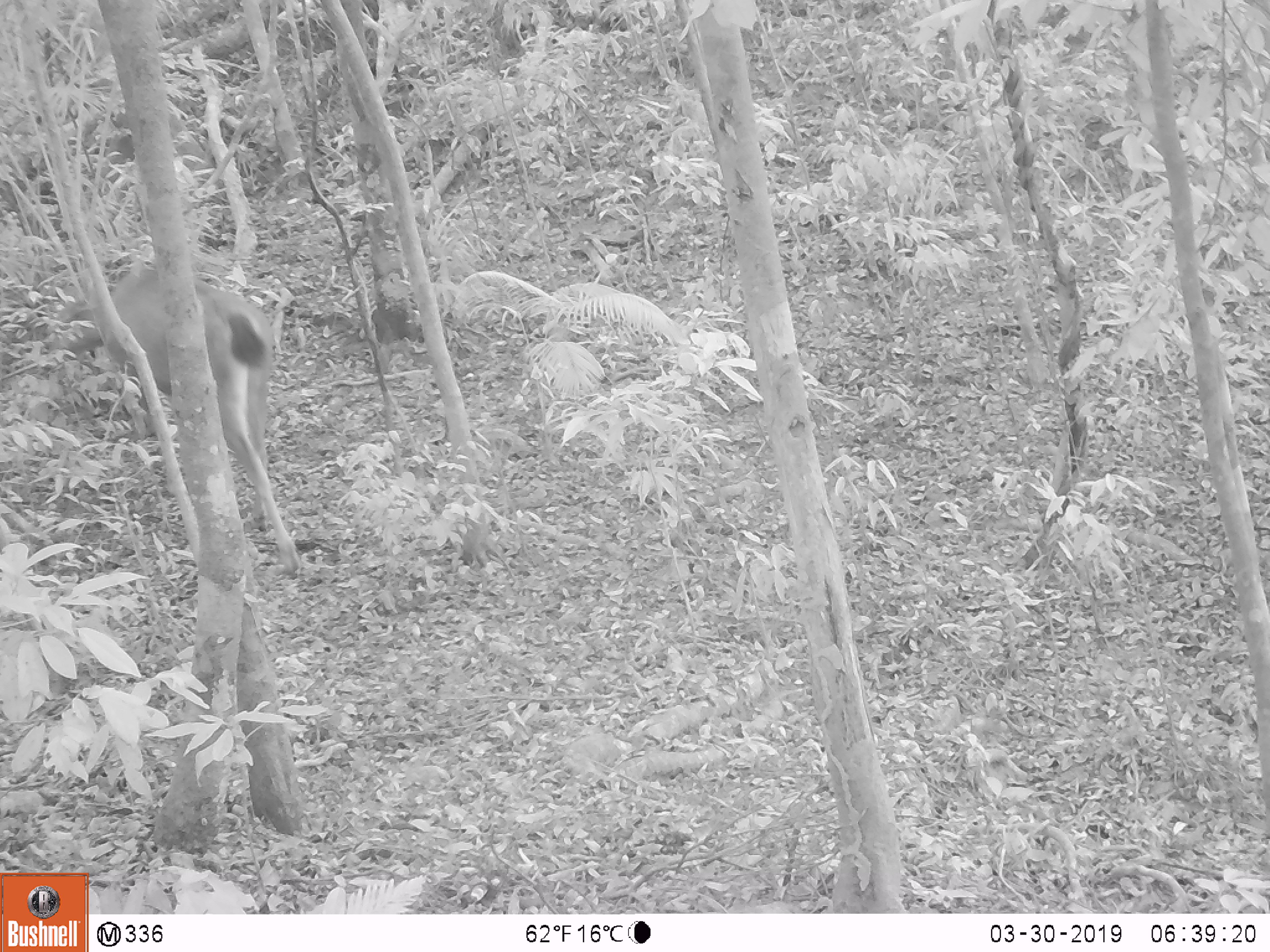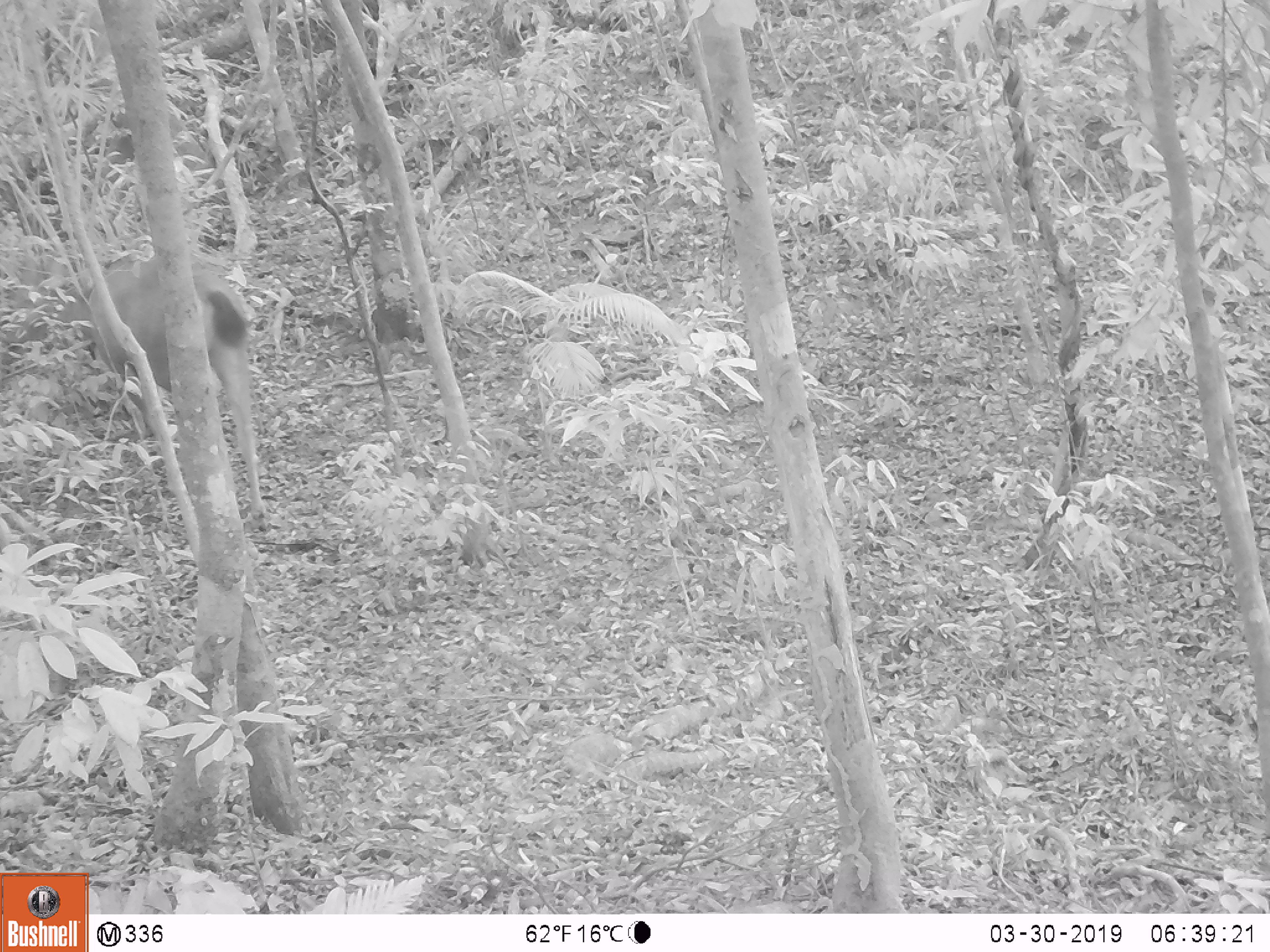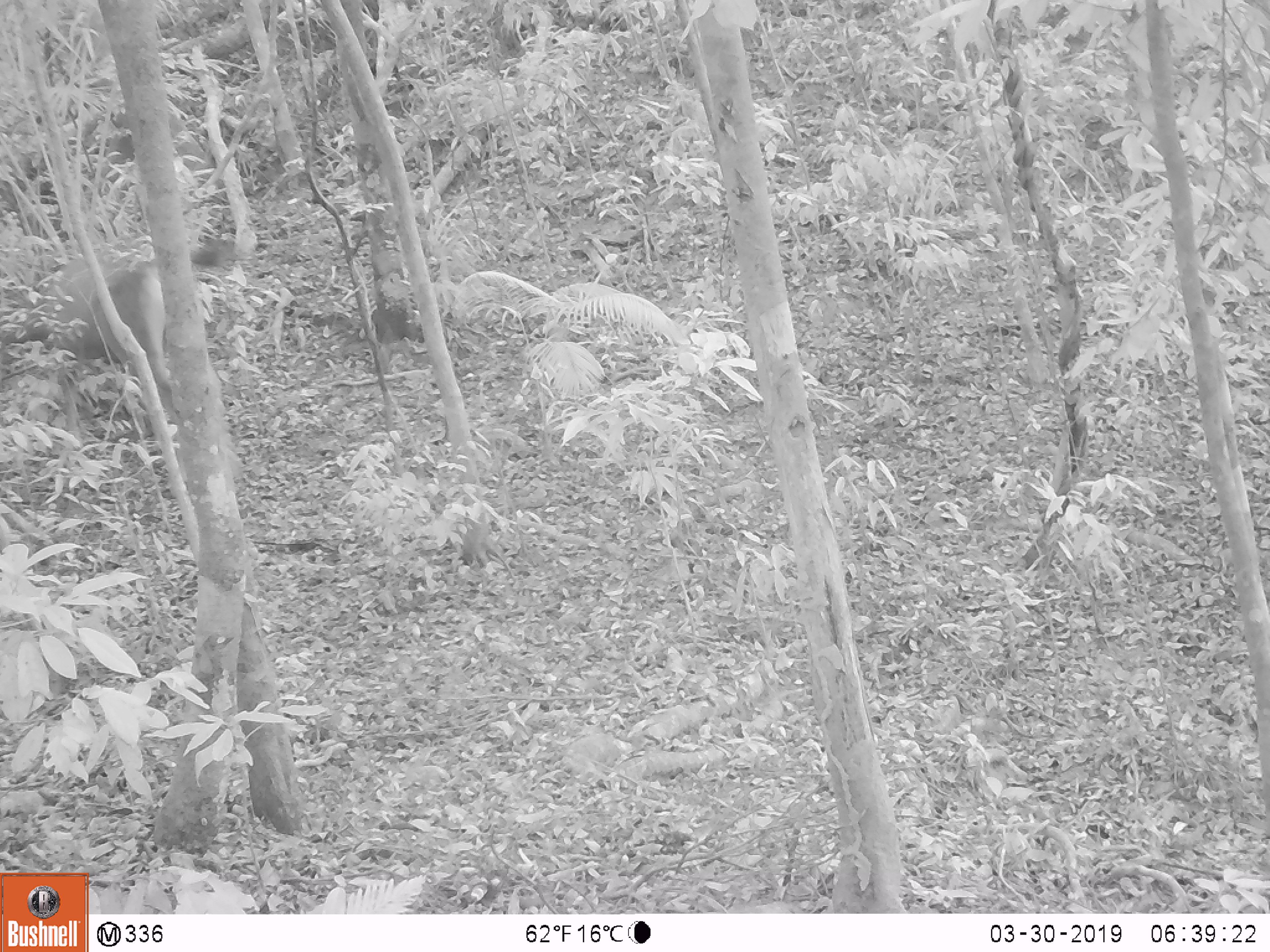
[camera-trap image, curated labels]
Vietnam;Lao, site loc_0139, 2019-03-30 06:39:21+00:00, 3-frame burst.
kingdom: Animalia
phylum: Chordata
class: Mammalia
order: Artiodactyla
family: Cervidae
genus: Rusa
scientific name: Rusa unicolor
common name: sambar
Sambar (Rusa unicolor). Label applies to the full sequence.